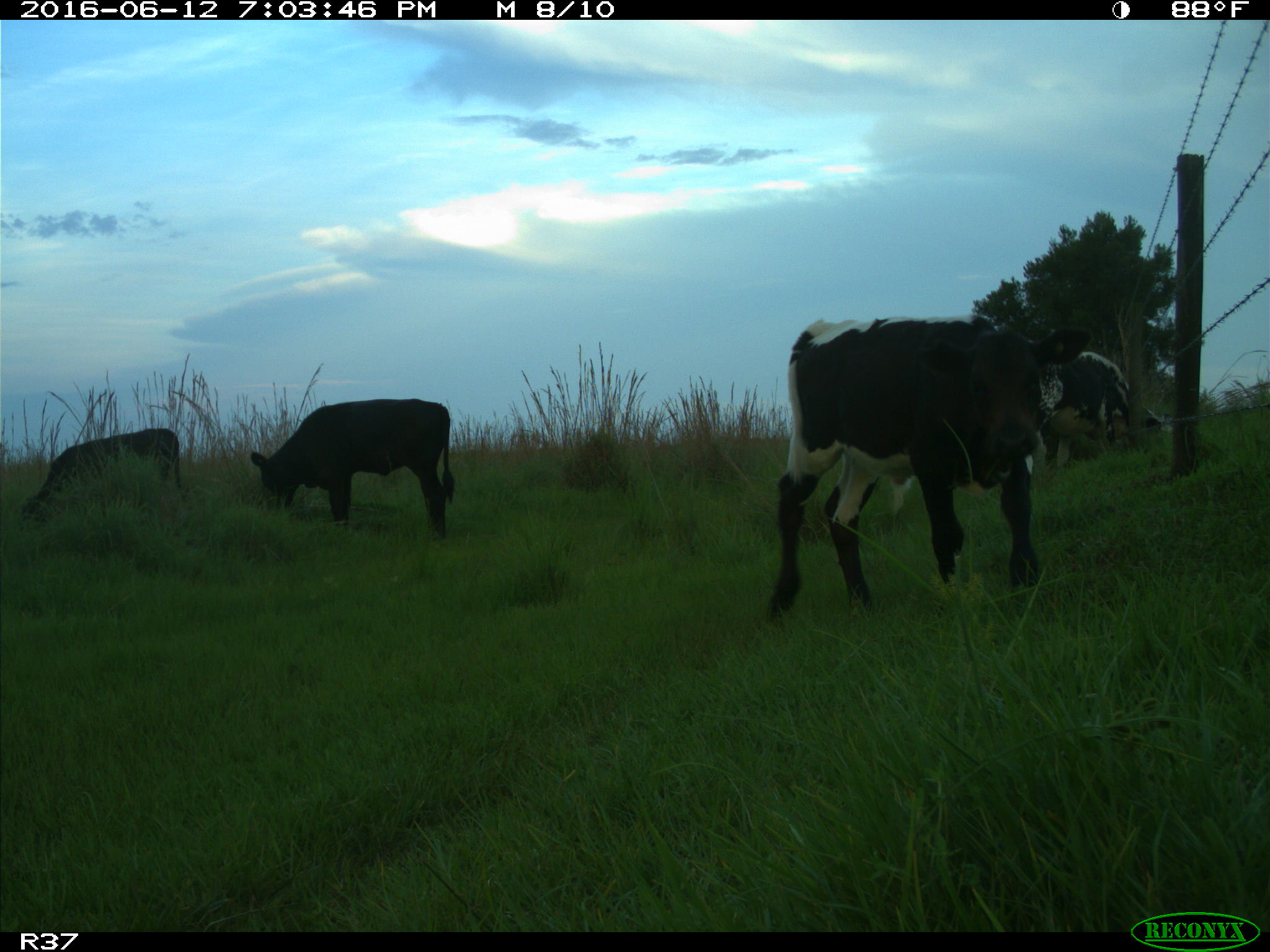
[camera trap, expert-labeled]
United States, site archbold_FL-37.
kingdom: Animalia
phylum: Chordata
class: Mammalia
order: Artiodactyla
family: Bovidae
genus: Bos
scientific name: Bos taurus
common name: domestic cow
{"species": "Bos taurus (domestic cow)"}